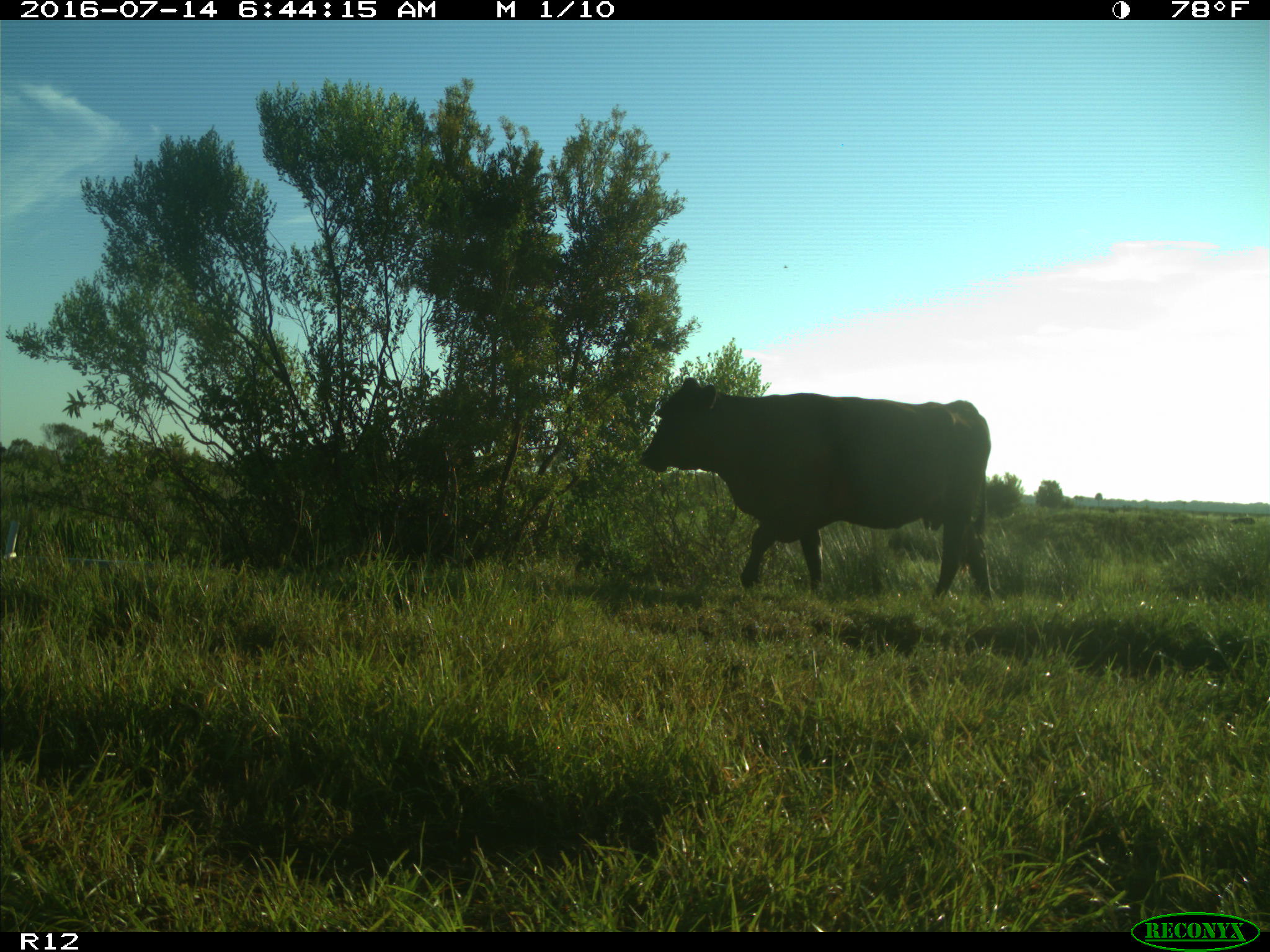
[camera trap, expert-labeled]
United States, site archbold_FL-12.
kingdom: Animalia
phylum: Chordata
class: Mammalia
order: Artiodactyla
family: Bovidae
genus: Bos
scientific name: Bos taurus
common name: domestic cow